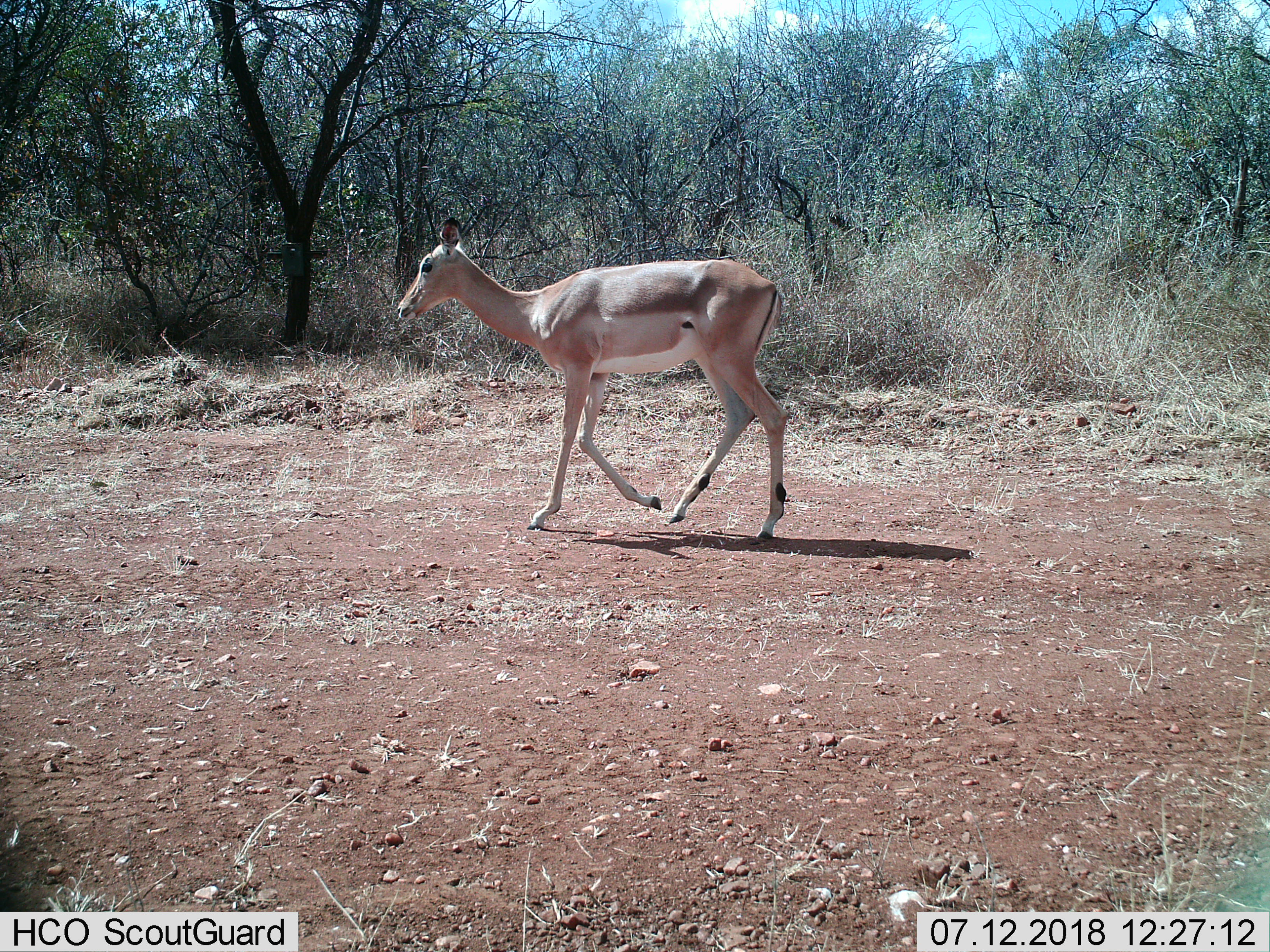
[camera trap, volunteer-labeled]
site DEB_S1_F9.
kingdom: Animalia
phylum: Chordata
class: Mammalia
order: Artiodactyla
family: Bovidae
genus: Aepyceros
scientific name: Aepyceros melampus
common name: impala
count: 1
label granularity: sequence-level